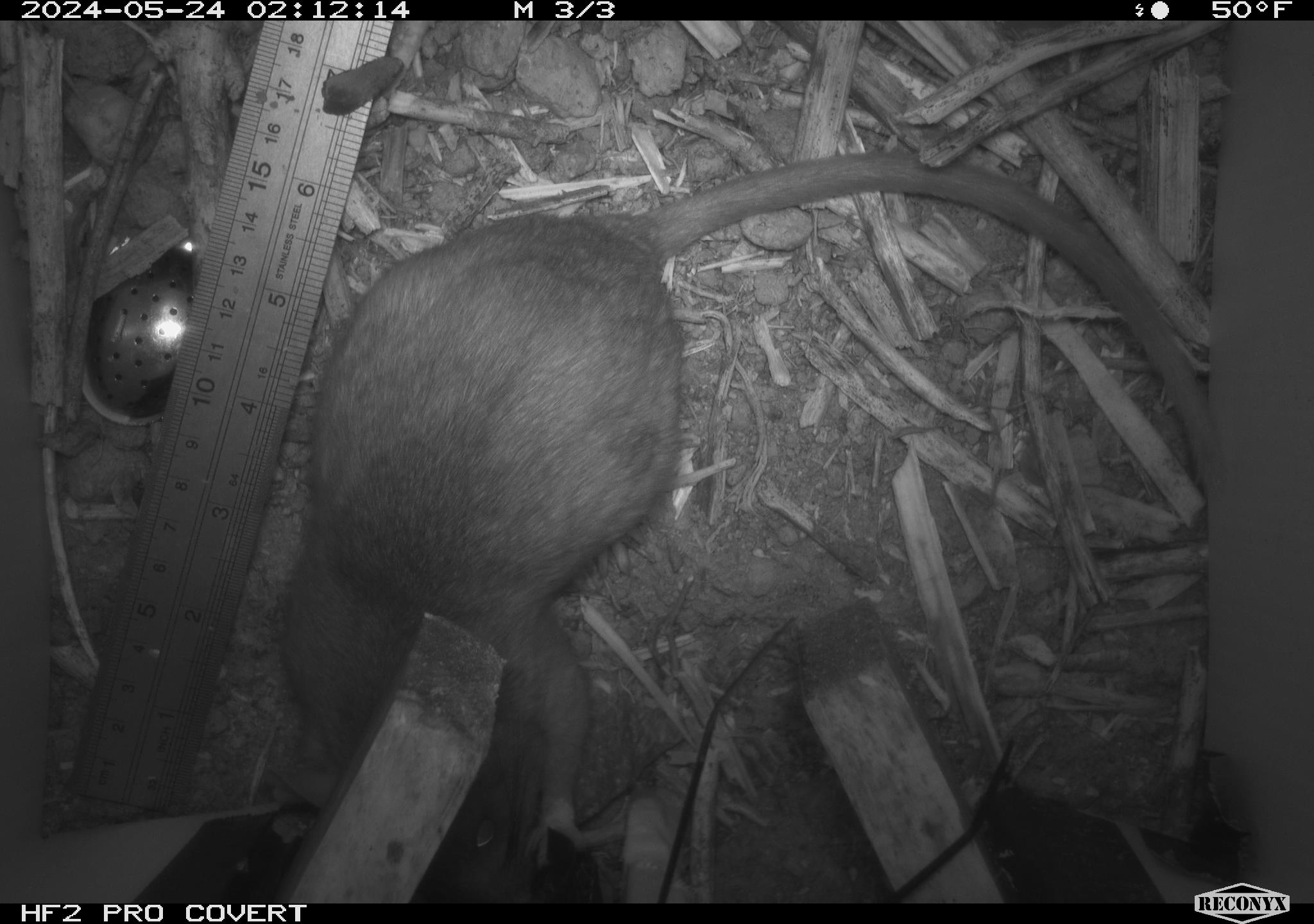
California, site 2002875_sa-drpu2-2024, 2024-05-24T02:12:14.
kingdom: Animalia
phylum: Chordata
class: Mammalia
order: Rodentia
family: Cricetidae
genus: Neotoma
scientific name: Neotoma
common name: pack rat or woodrat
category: neotoma species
Neotoma species (pack rat or woodrat) (Neotoma).